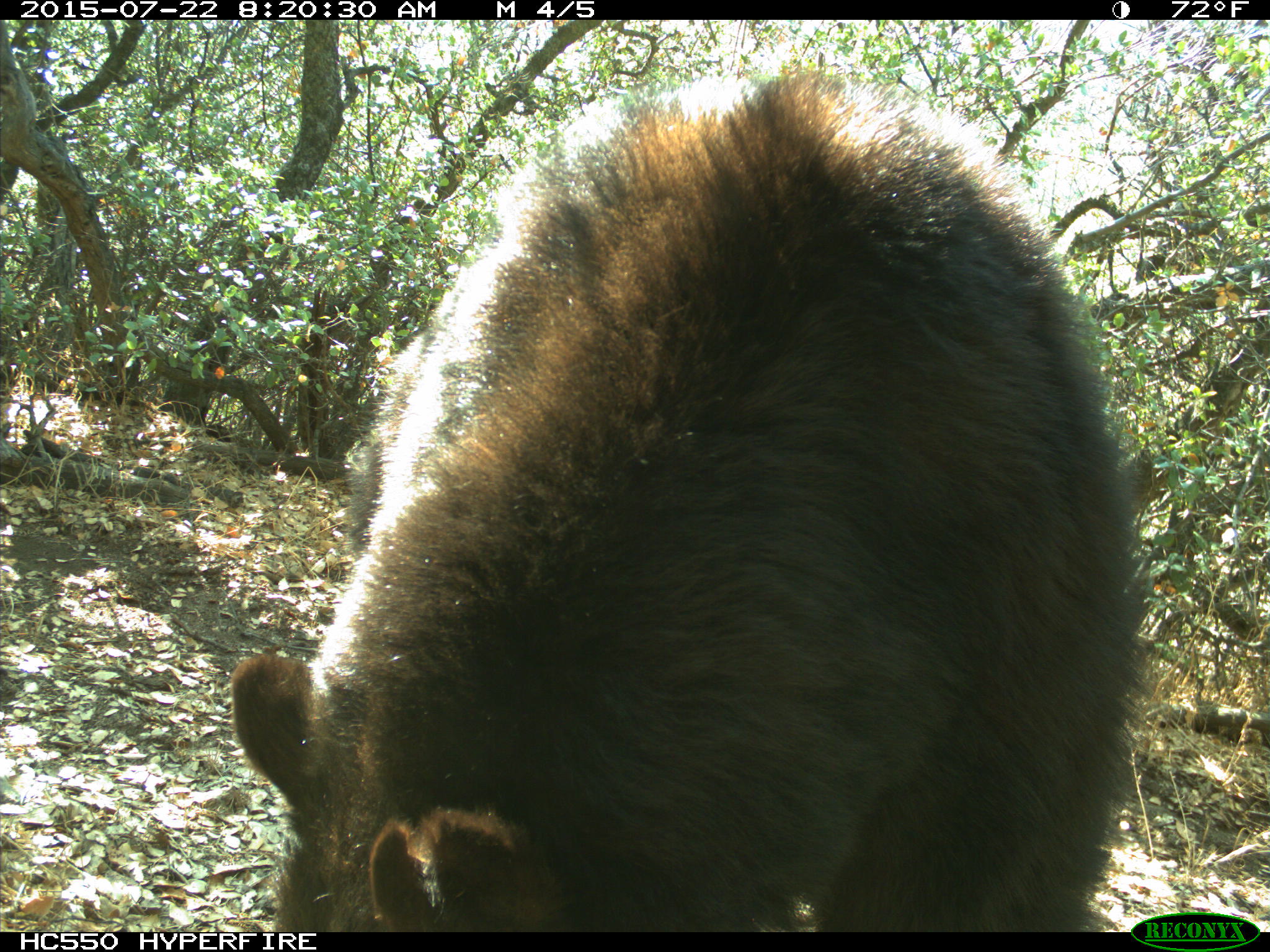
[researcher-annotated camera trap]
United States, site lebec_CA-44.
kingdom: Animalia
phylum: Chordata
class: Mammalia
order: Carnivora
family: Ursidae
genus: Ursus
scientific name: Ursus americanus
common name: american black bear